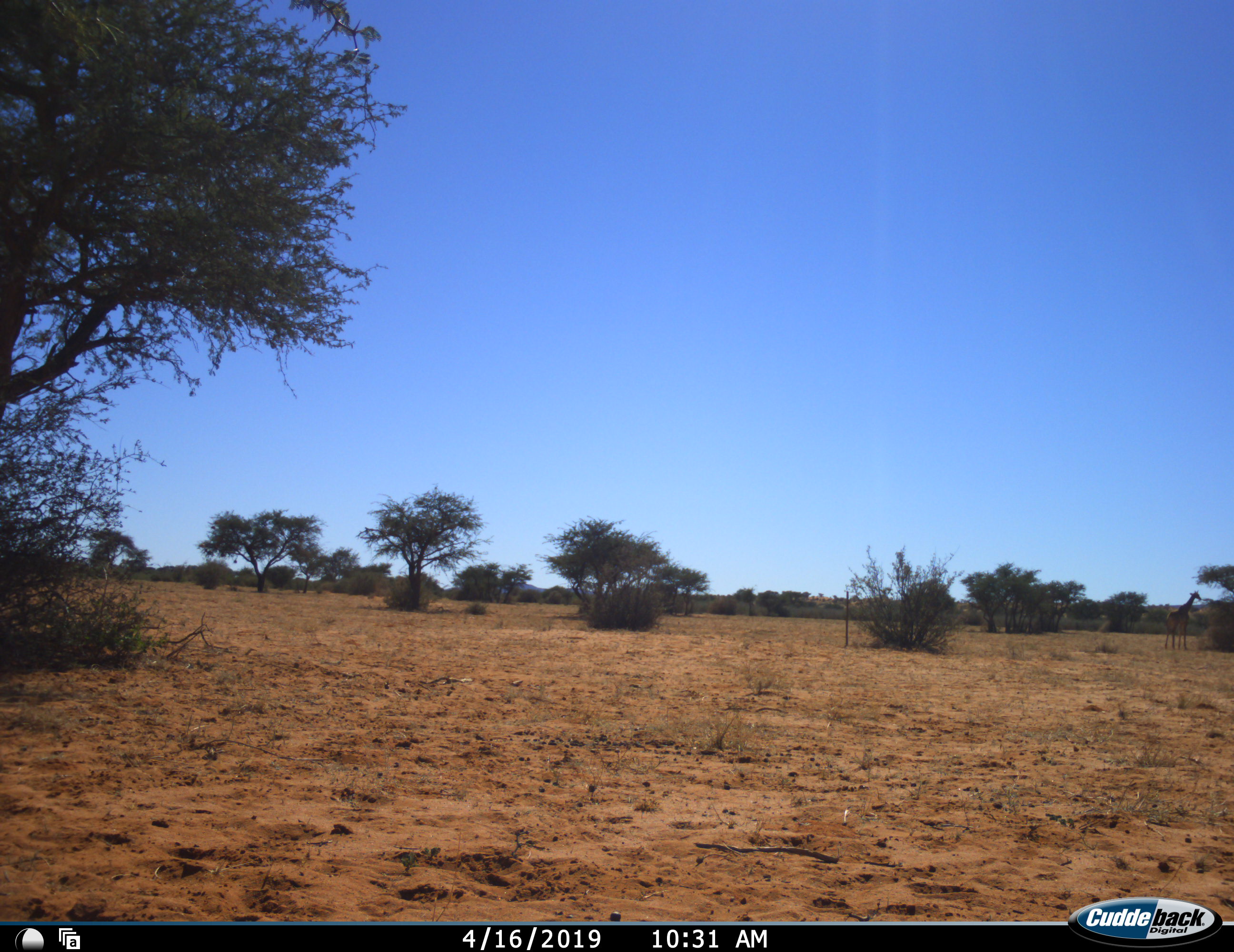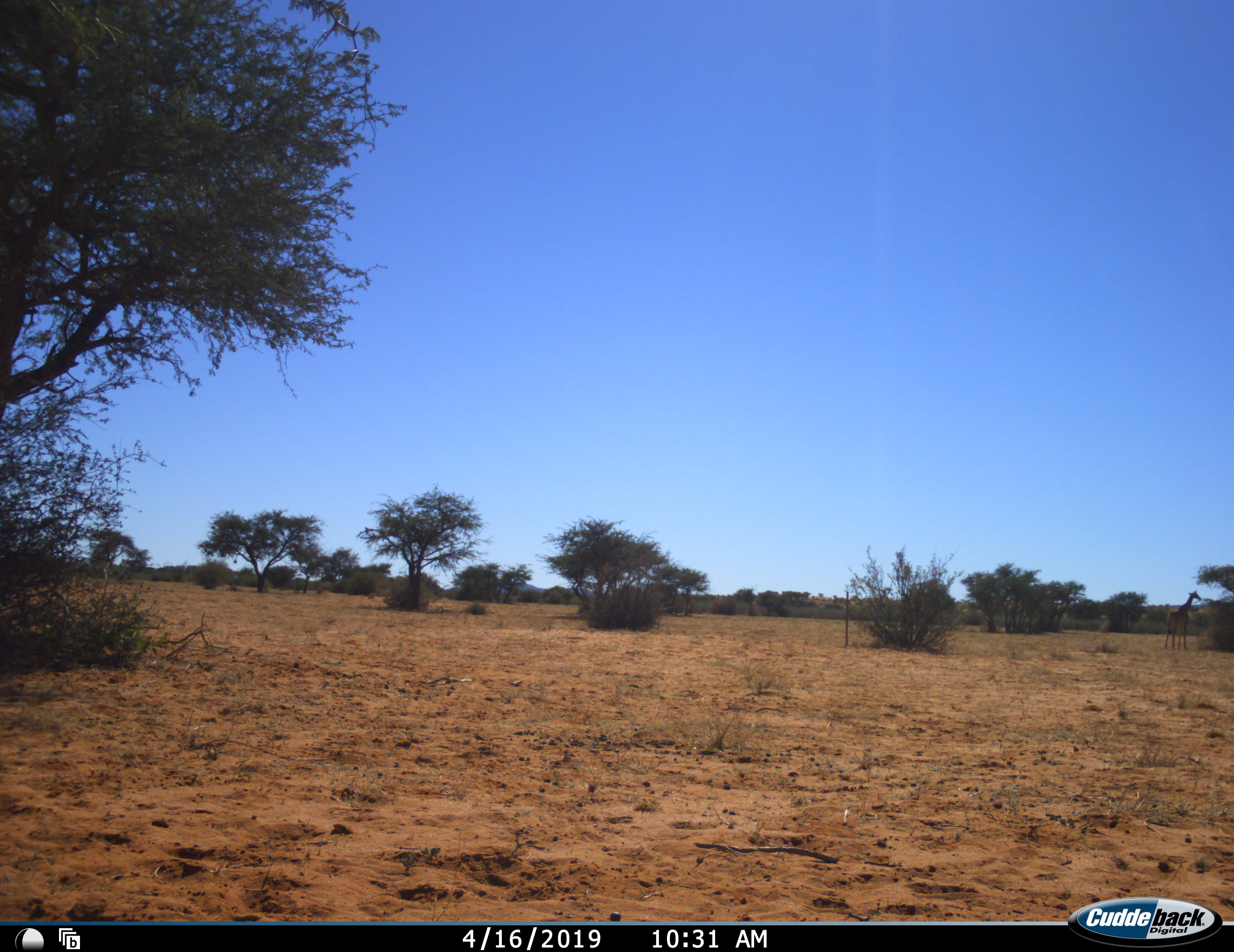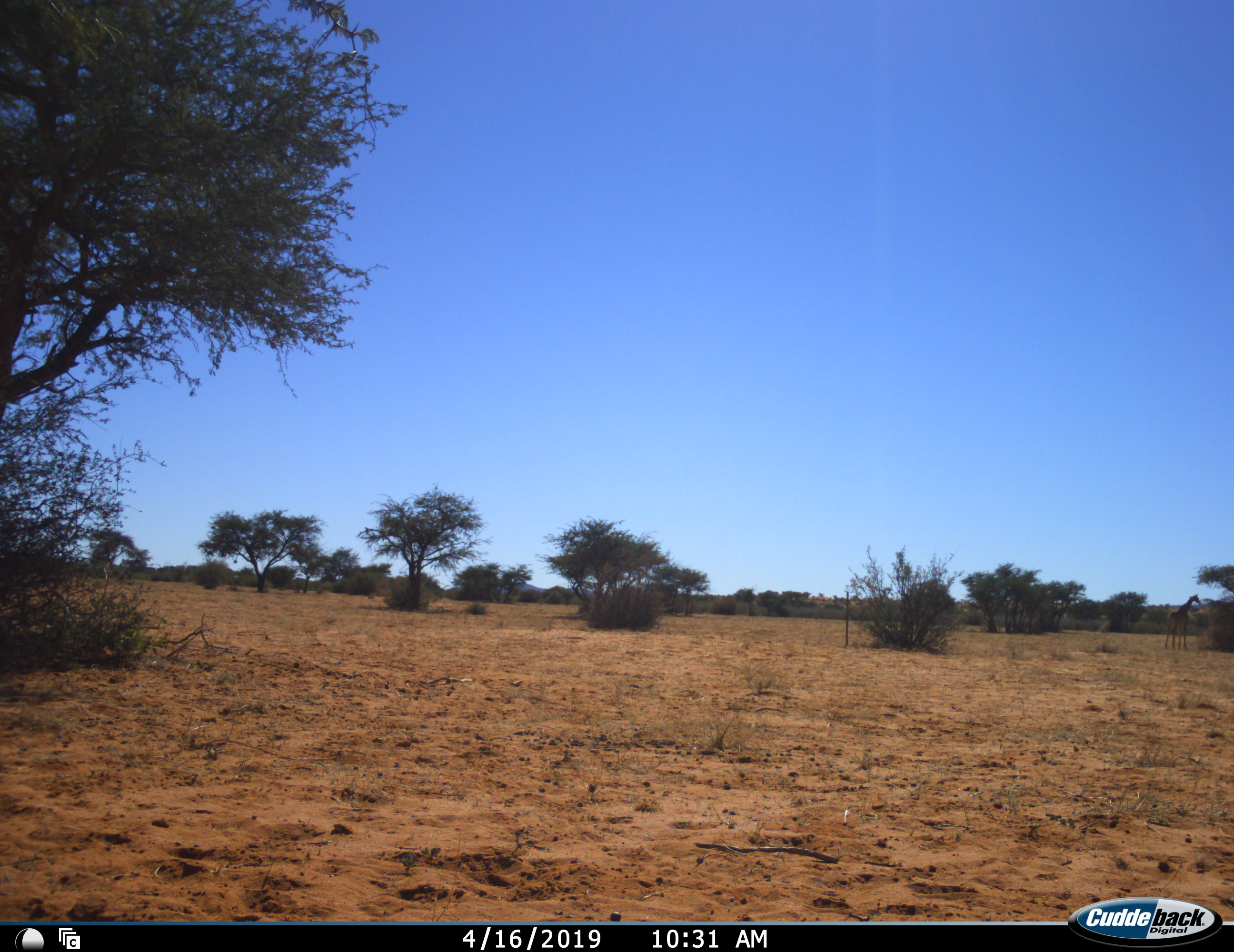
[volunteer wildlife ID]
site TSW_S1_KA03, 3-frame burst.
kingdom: Animalia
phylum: Chordata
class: Mammalia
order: Artiodactyla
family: Giraffidae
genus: Giraffa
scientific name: Giraffa camelopardalis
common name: giraffe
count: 1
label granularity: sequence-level